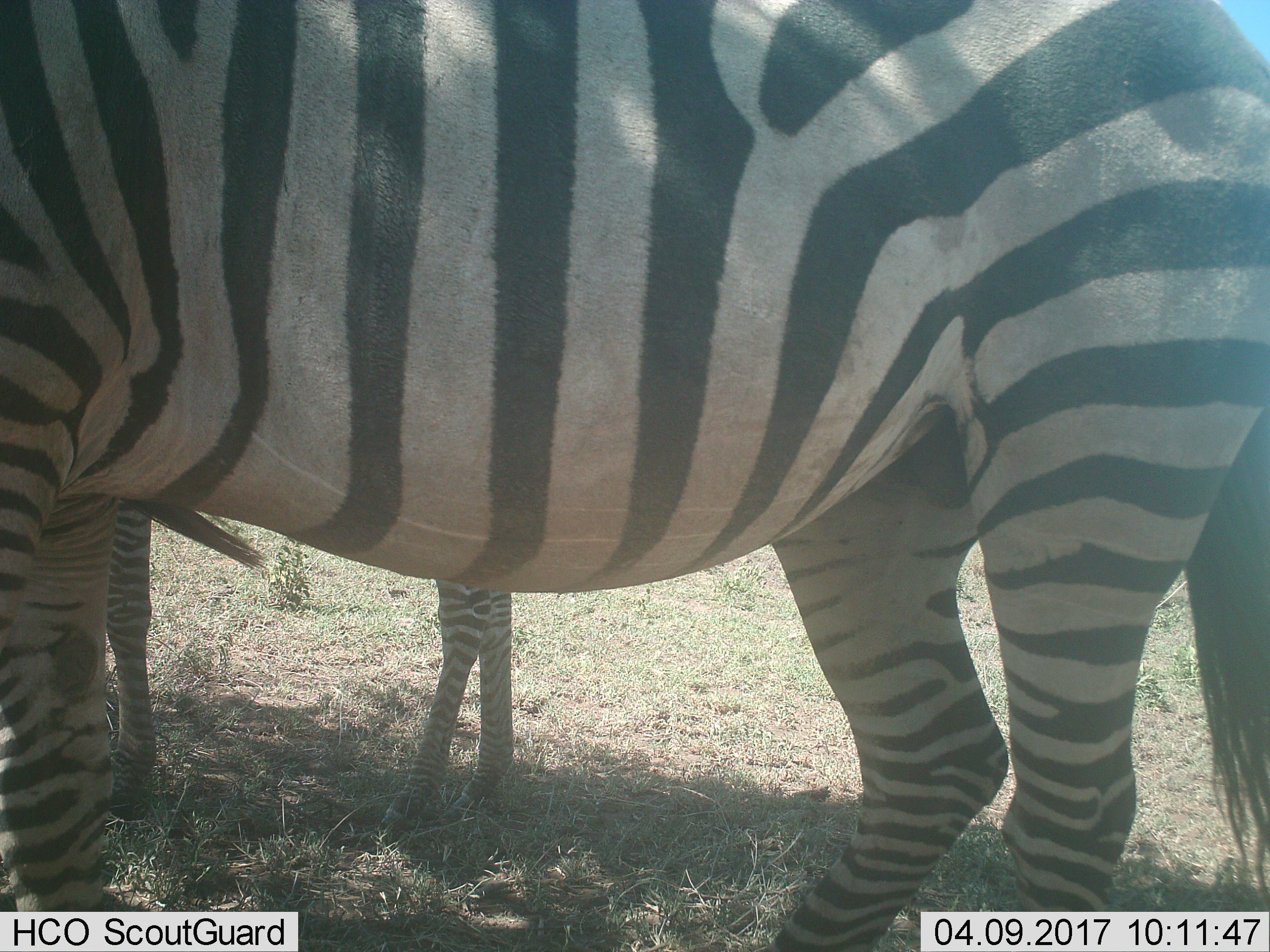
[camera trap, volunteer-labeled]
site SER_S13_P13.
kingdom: Animalia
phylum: Chordata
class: Mammalia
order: Perissodactyla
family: Equidae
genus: Equus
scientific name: Equus quagga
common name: plains zebra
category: zebraplains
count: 2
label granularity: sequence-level